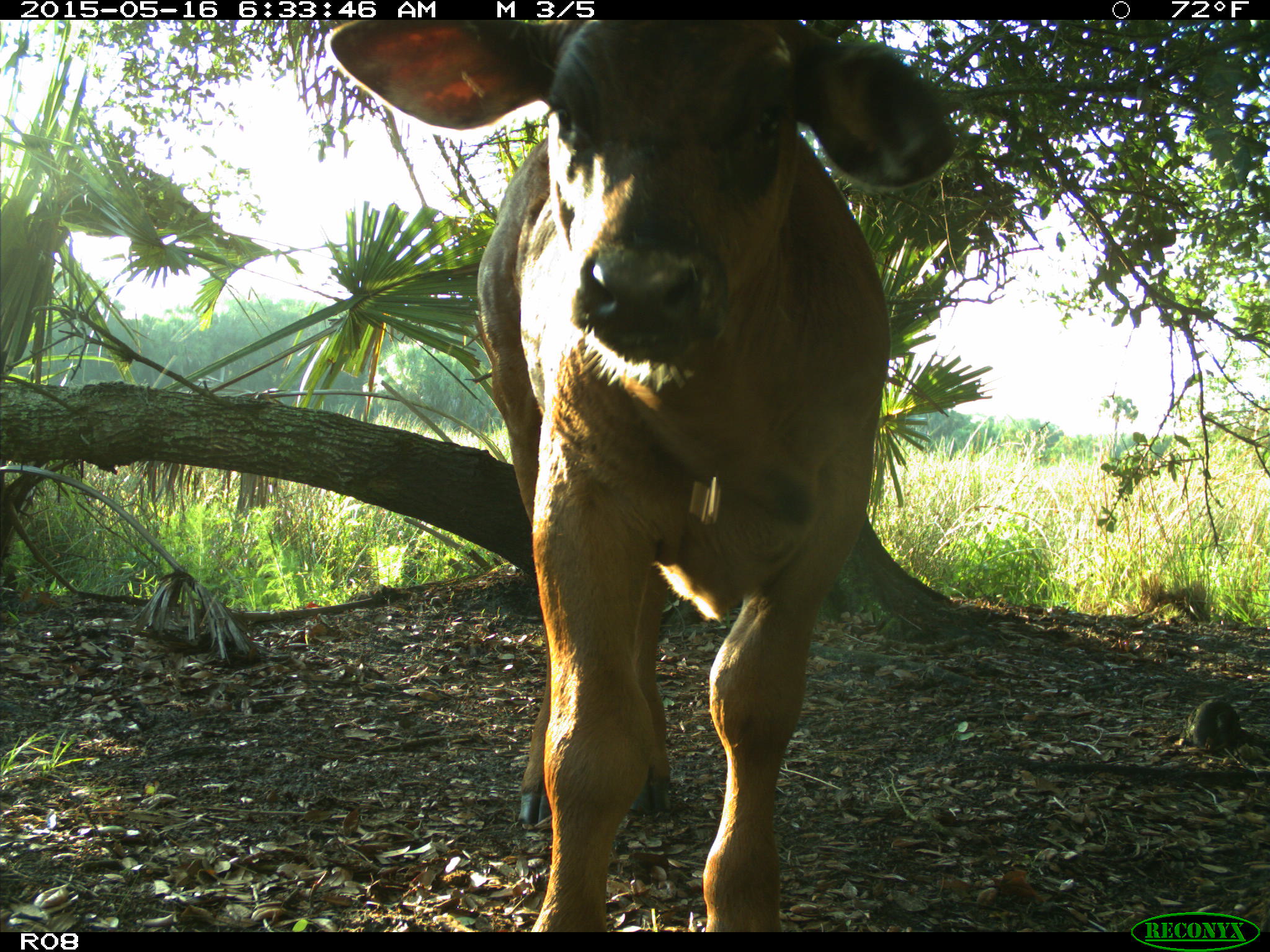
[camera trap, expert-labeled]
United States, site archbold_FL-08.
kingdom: Animalia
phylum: Chordata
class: Mammalia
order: Artiodactyla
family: Bovidae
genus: Bos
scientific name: Bos taurus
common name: domestic cow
Bos taurus (domestic cow).